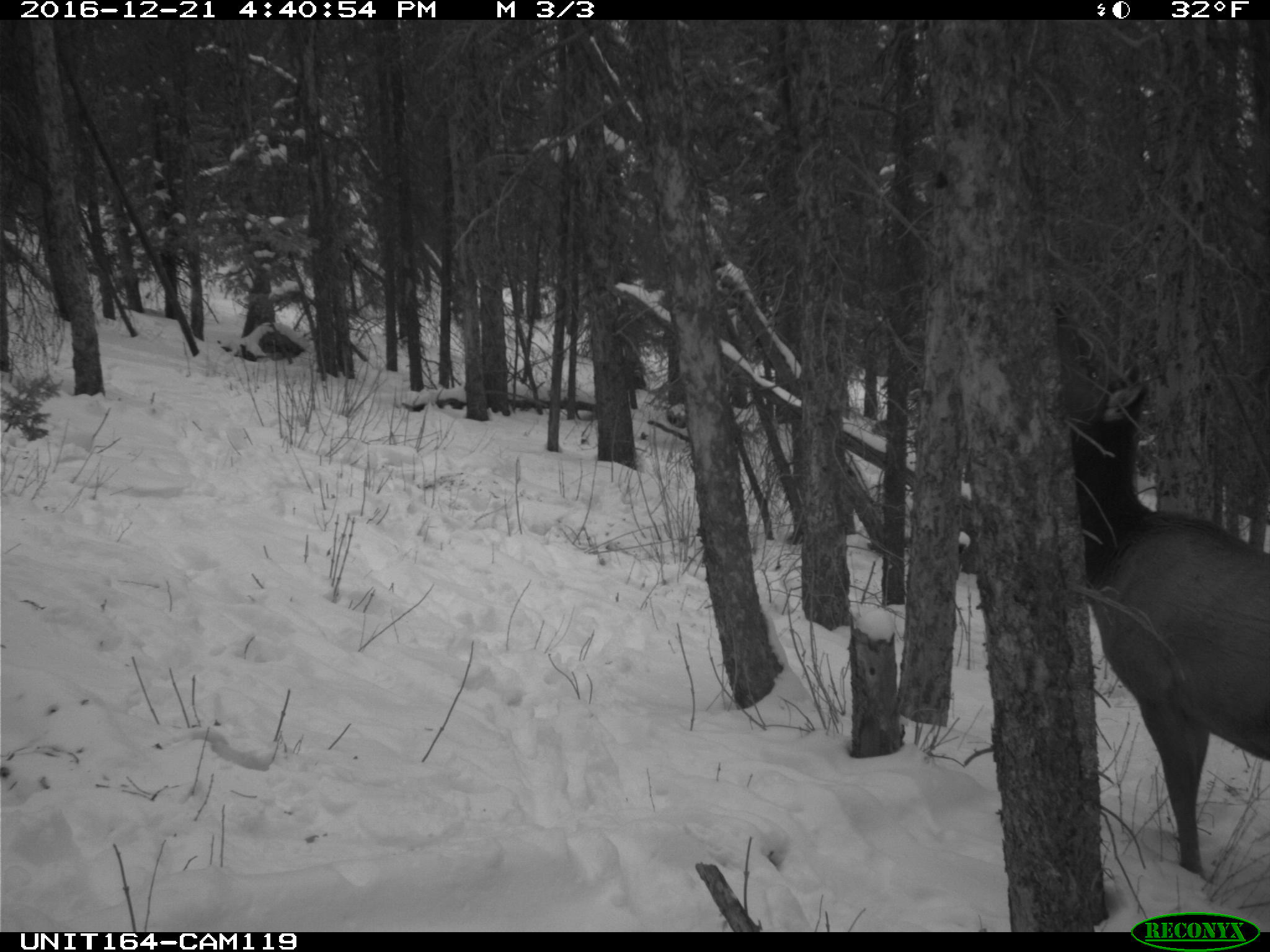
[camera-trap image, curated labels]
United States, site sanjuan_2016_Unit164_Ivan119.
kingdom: Animalia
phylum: Chordata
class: Mammalia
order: Artiodactyla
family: Cervidae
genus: Cervus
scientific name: Cervus elaphus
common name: red deer